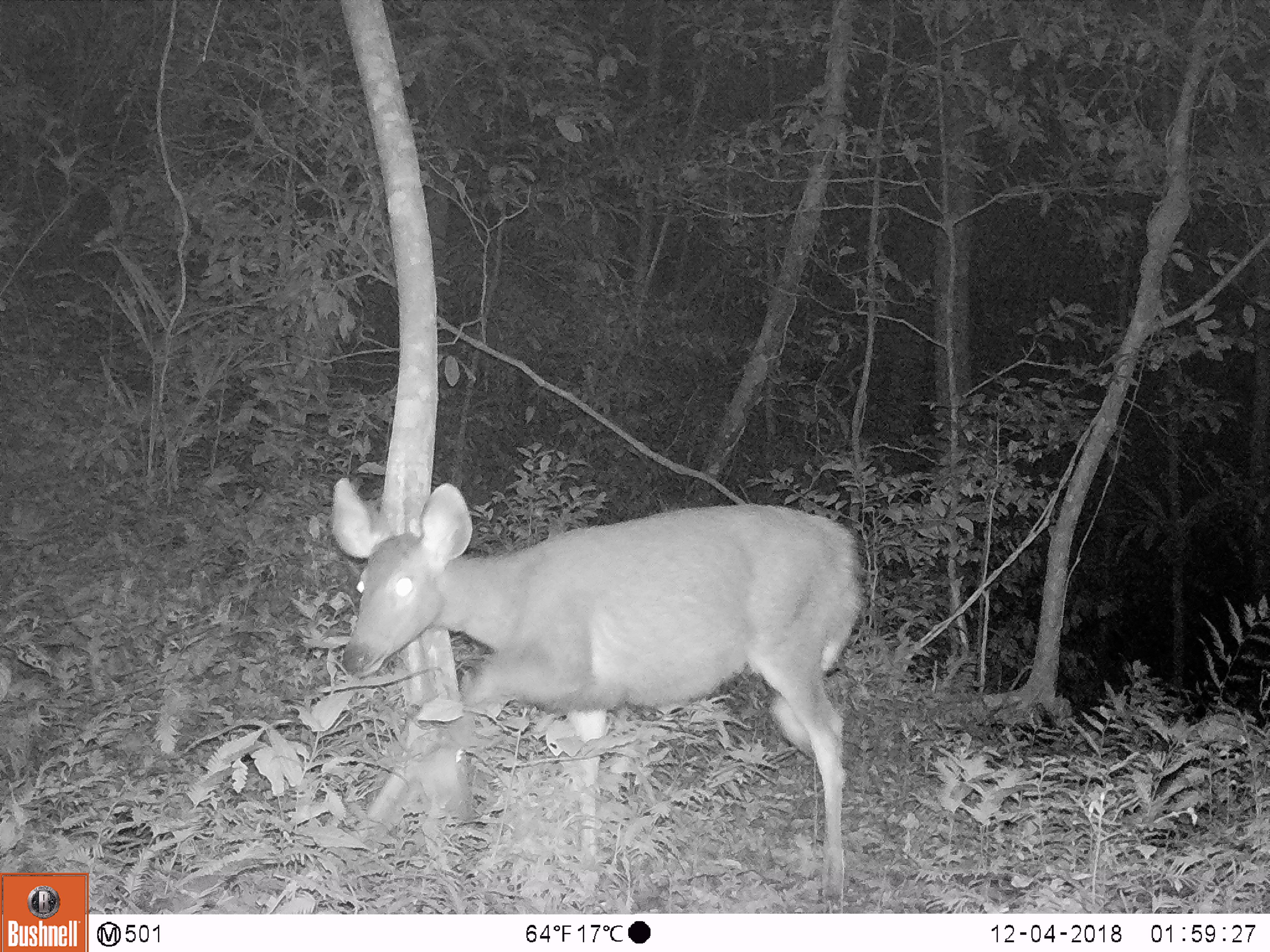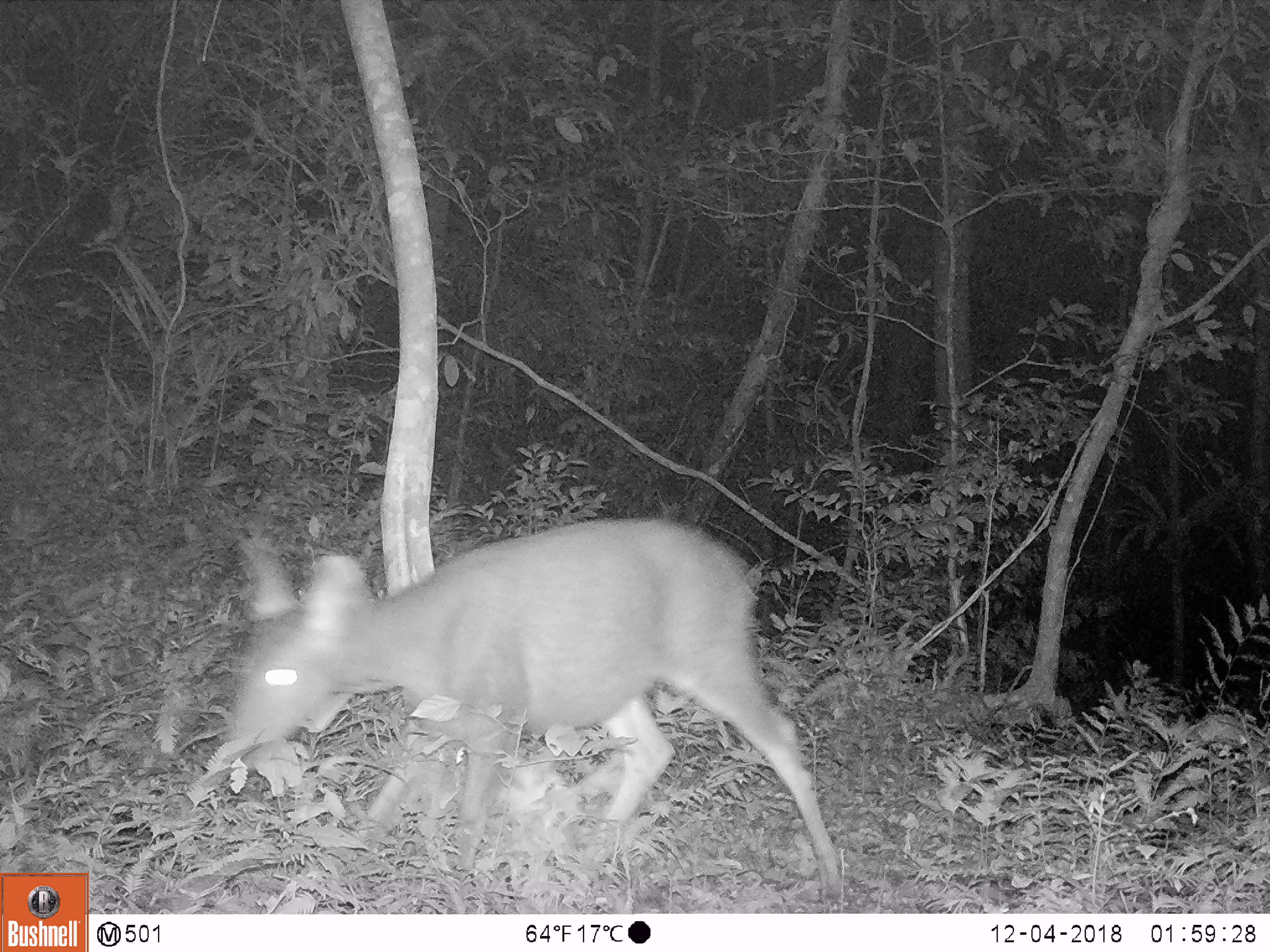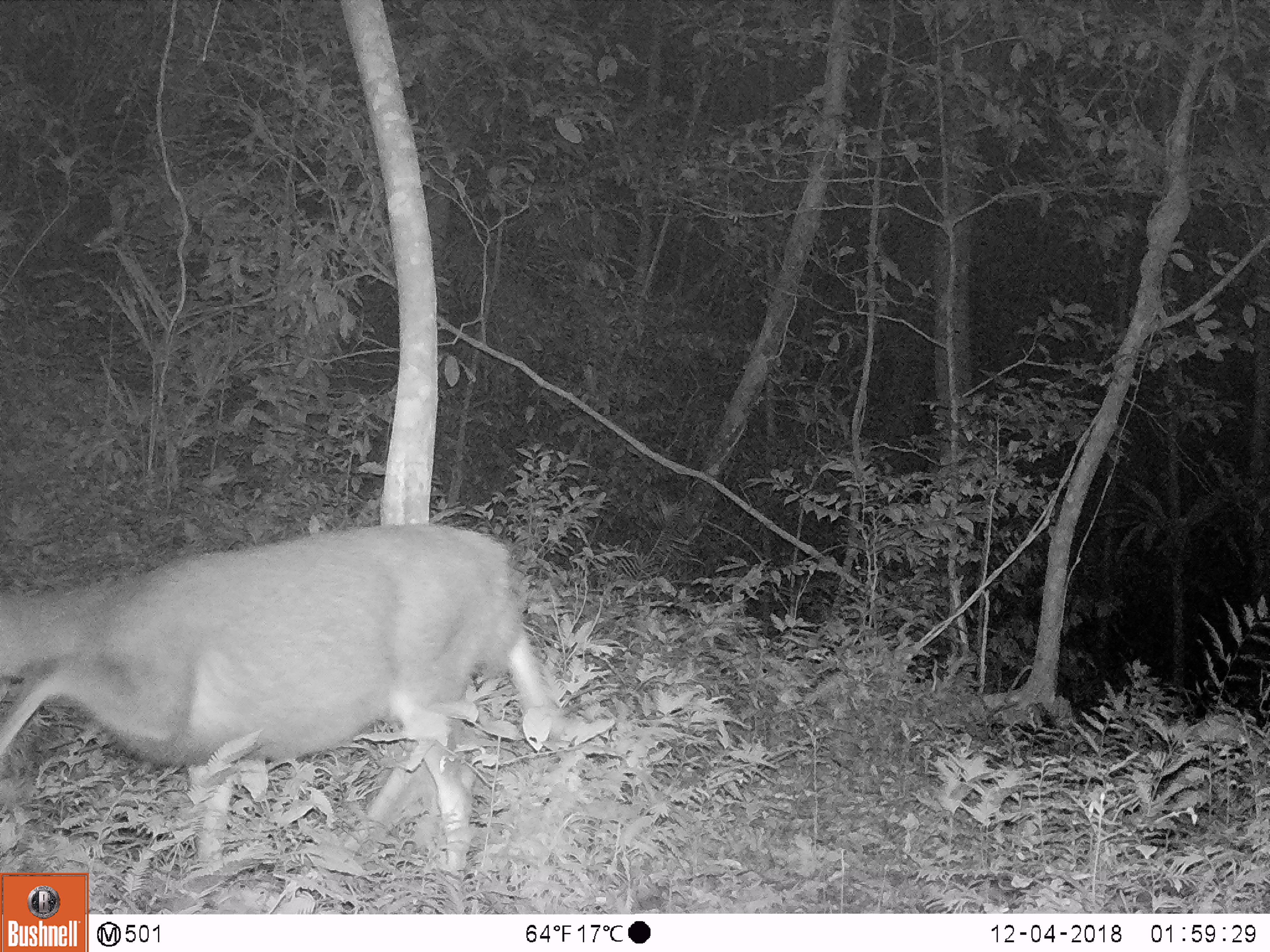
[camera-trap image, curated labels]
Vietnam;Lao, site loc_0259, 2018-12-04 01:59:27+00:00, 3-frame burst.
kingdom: Animalia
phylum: Chordata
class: Mammalia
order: Artiodactyla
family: Cervidae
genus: Rusa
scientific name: Rusa unicolor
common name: sambar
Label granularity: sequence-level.